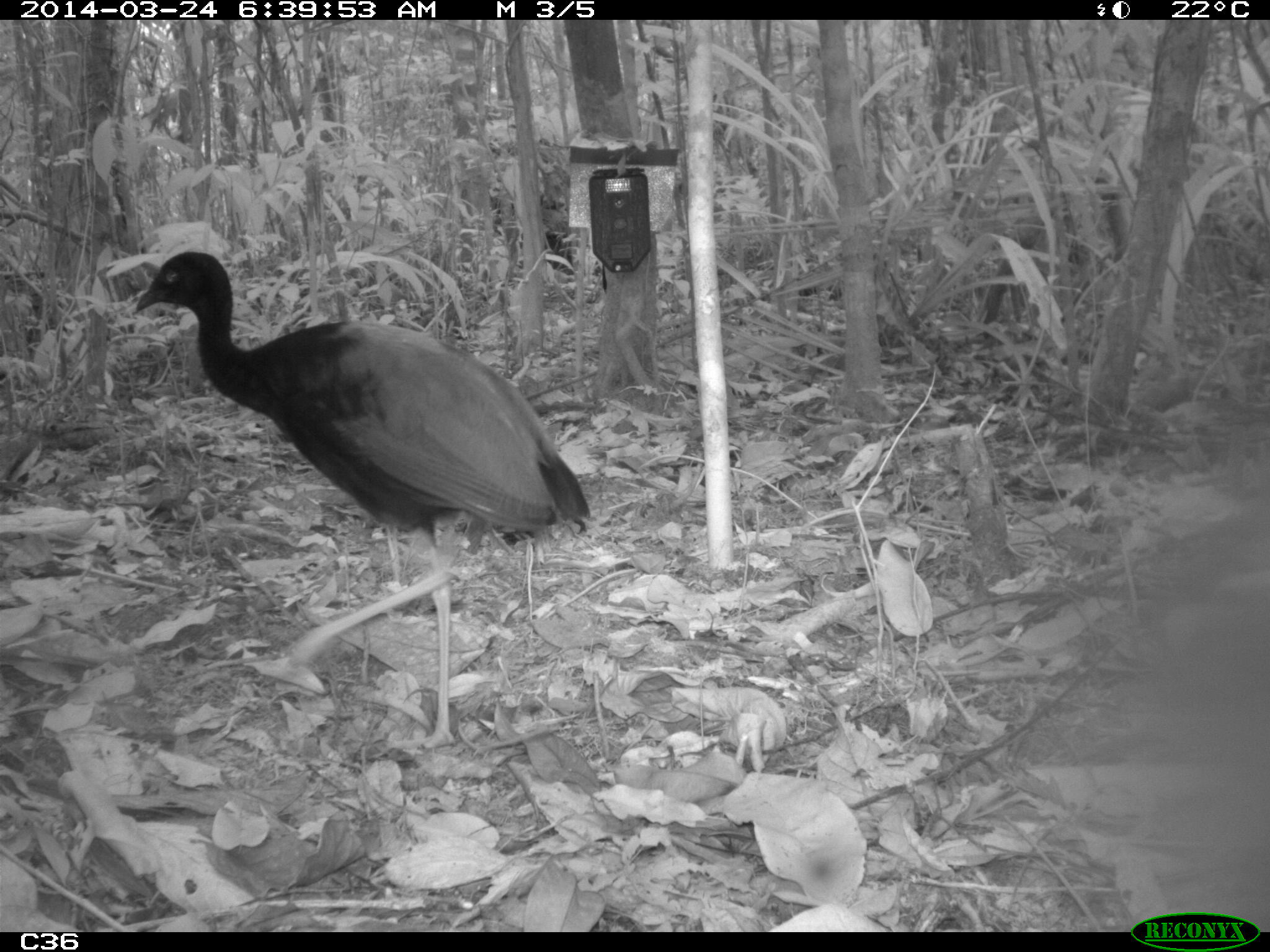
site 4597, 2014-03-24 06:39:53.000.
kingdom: Animalia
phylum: Chordata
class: Aves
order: Gruiformes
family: Psophiidae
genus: Psophia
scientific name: Psophia crepitans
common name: gray-winged trumpeter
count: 9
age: adult